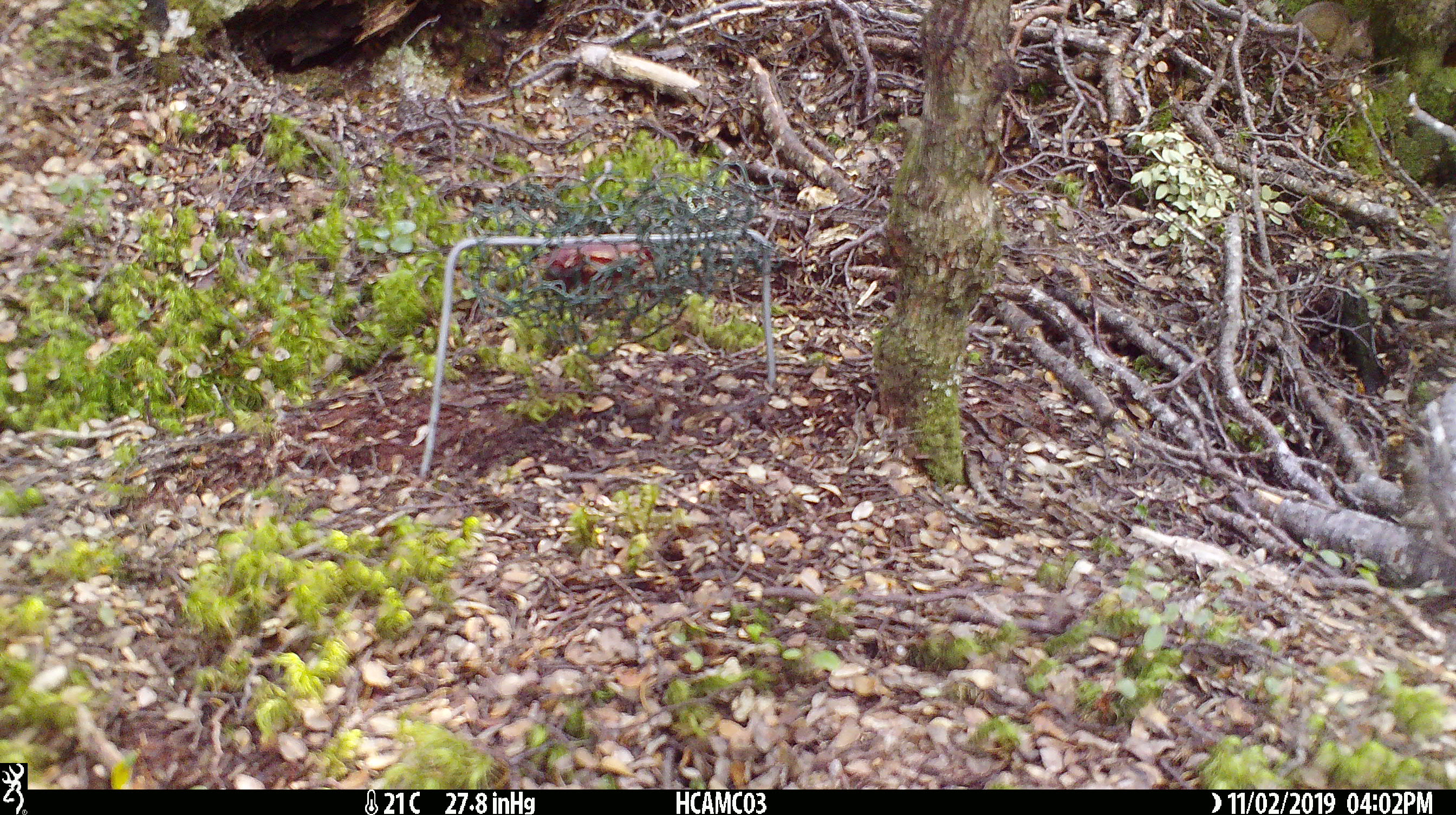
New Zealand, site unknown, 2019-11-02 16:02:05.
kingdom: Animalia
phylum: Chordata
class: Mammalia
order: Rodentia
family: Muridae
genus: Mus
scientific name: Mus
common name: mouse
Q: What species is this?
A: Mouse (Mus).